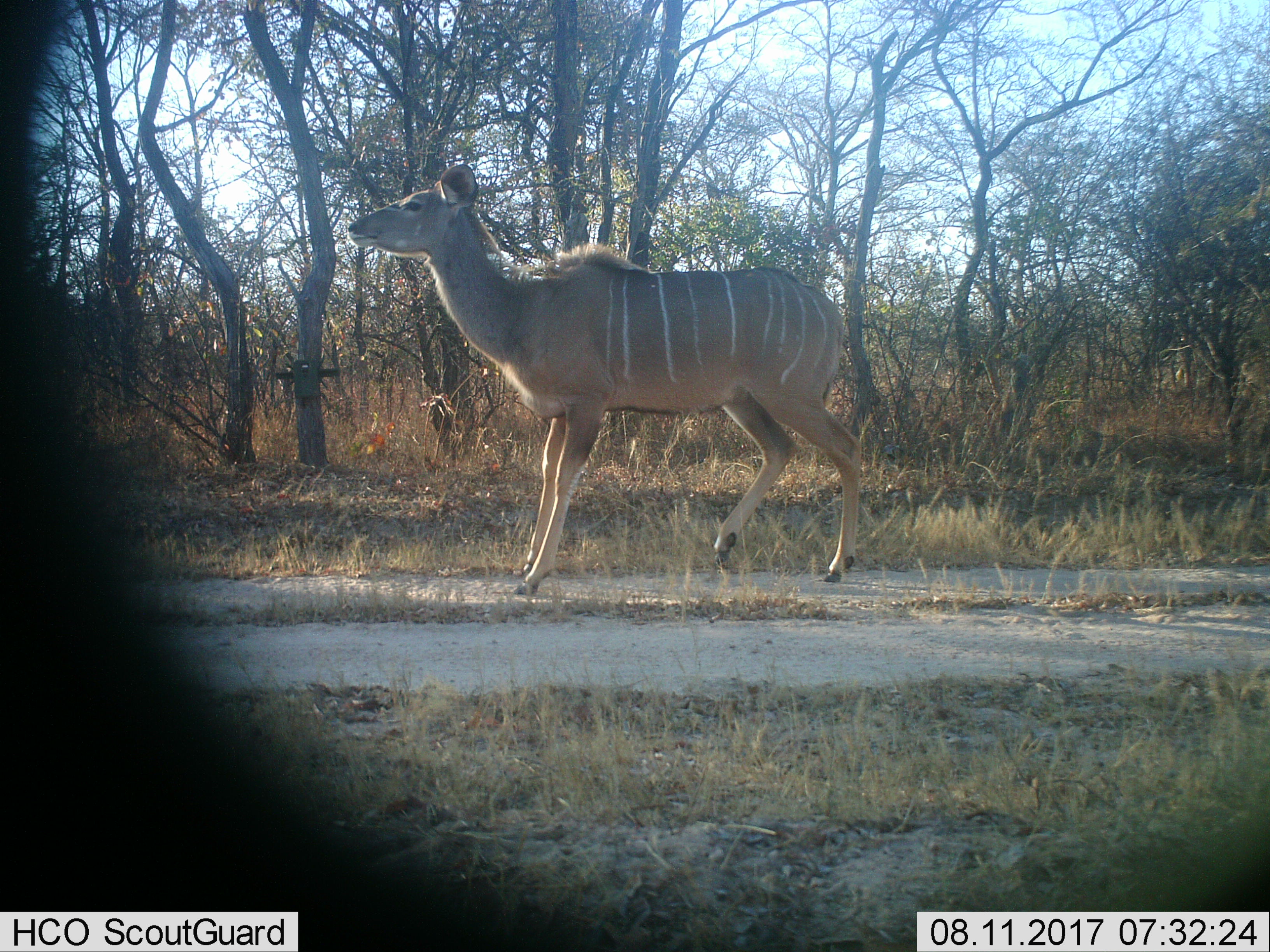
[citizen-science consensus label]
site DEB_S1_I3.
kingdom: Animalia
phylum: Chordata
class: Mammalia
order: Artiodactyla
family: Bovidae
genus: Tragelaphus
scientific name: Tragelaphus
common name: kudu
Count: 1.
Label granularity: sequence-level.